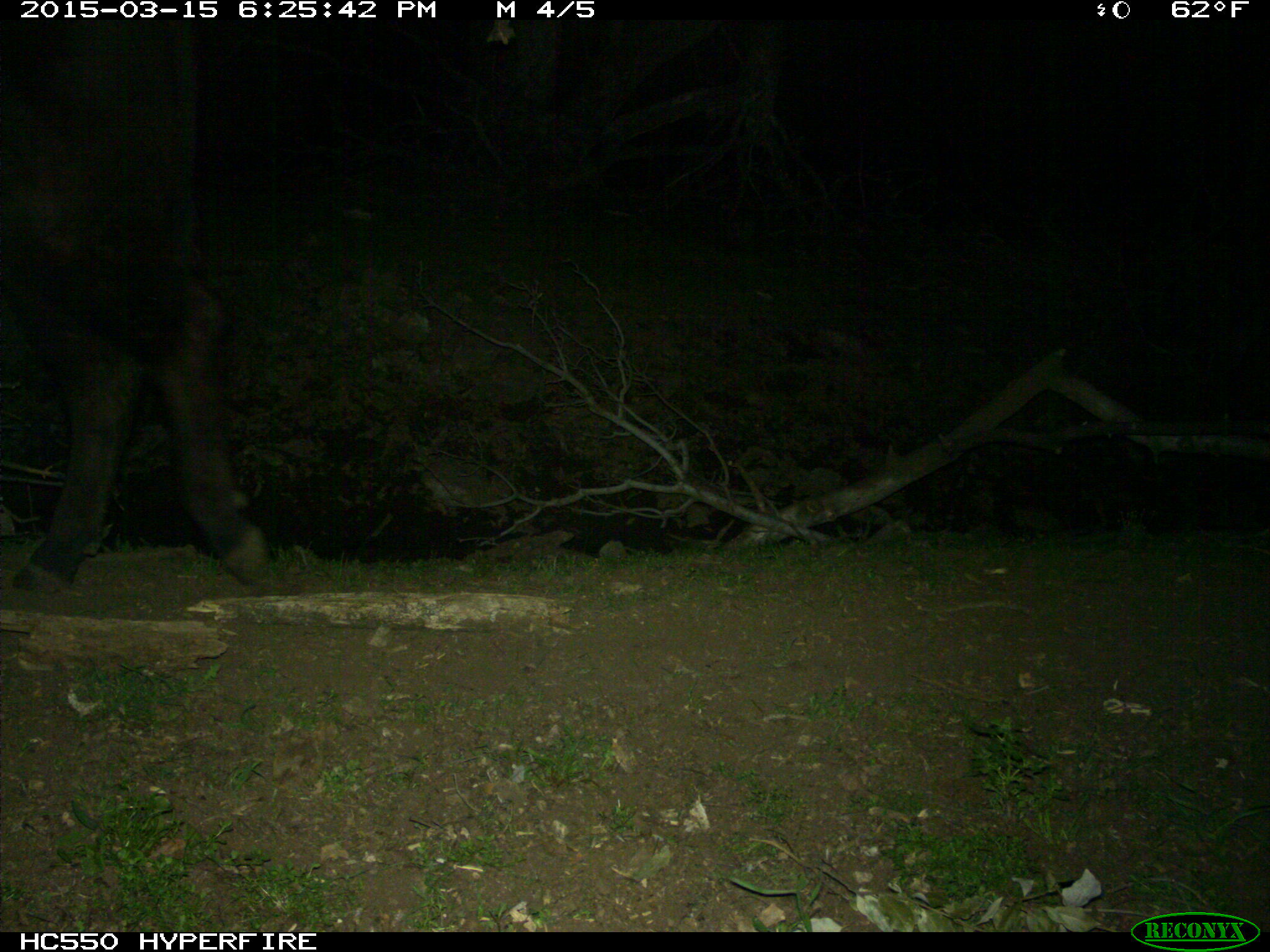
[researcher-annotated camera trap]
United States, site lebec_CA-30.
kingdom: Animalia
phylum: Chordata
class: Mammalia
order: Artiodactyla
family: Bovidae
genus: Bos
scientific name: Bos taurus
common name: domestic cow